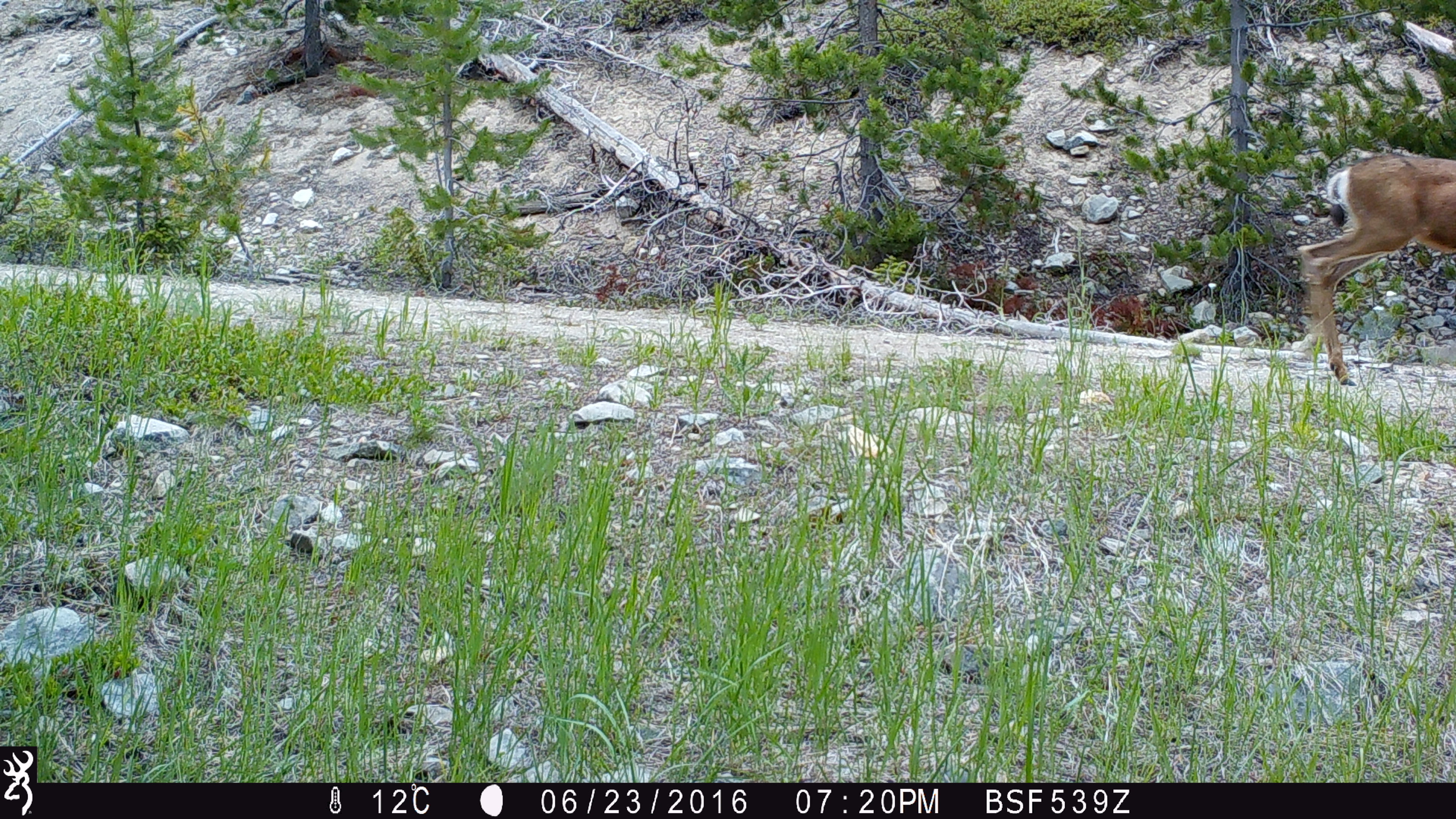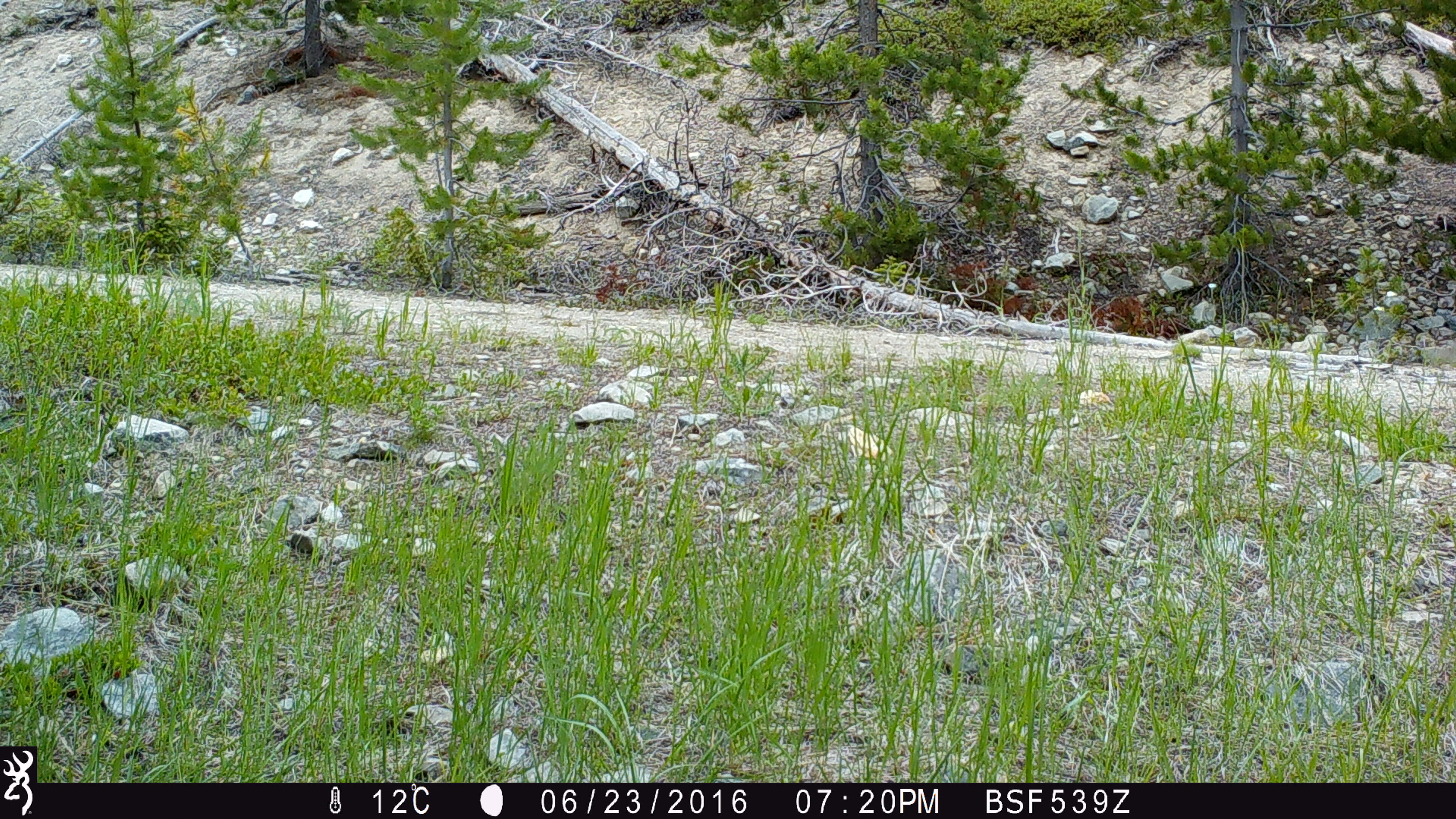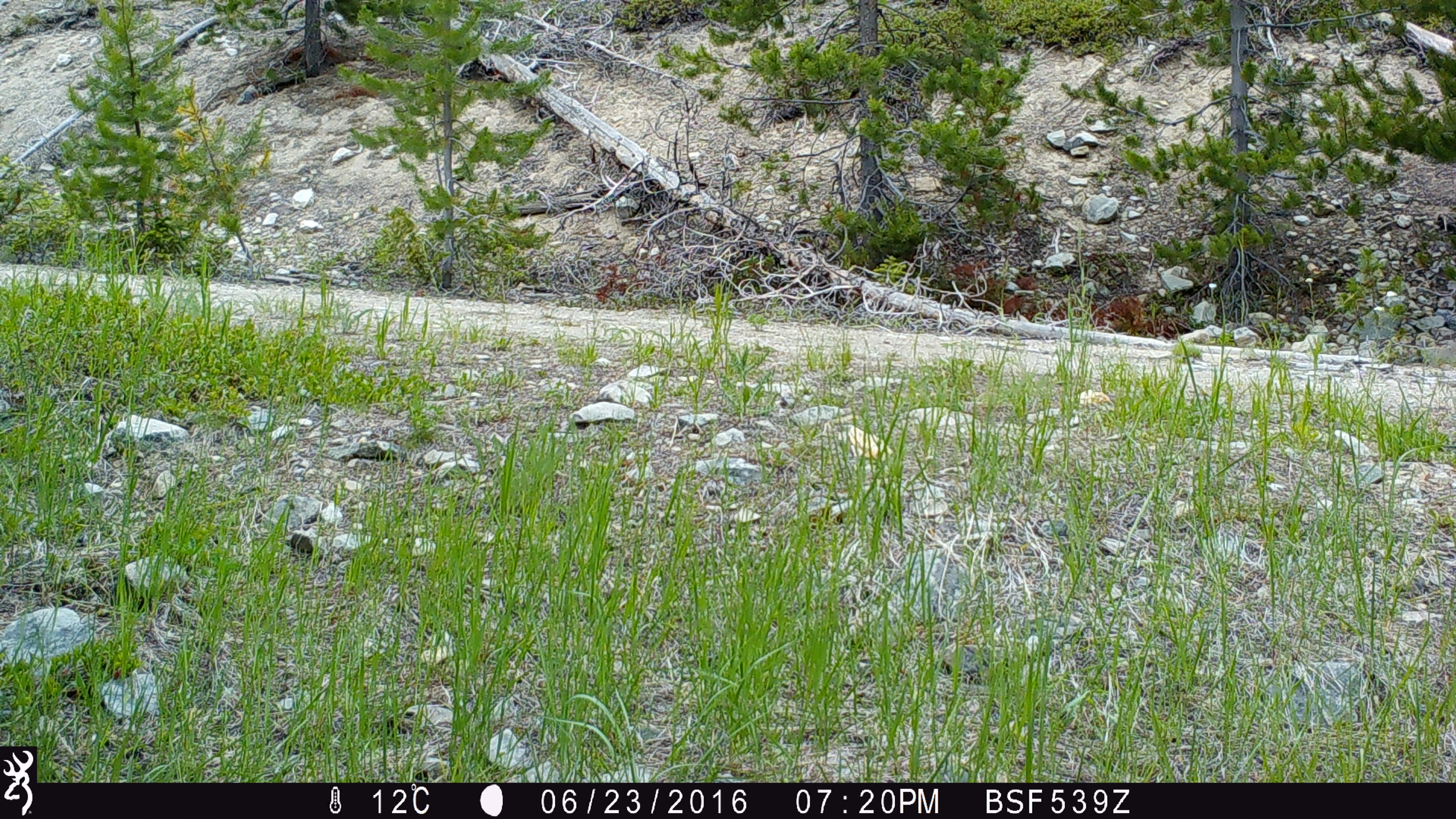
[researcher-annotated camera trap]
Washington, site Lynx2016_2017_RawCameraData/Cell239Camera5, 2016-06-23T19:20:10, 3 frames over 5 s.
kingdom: Animalia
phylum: Chordata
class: Mammalia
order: Artiodactyla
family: Cervidae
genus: Odocoileus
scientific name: Odocoileus hemionus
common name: mule deer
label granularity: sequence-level